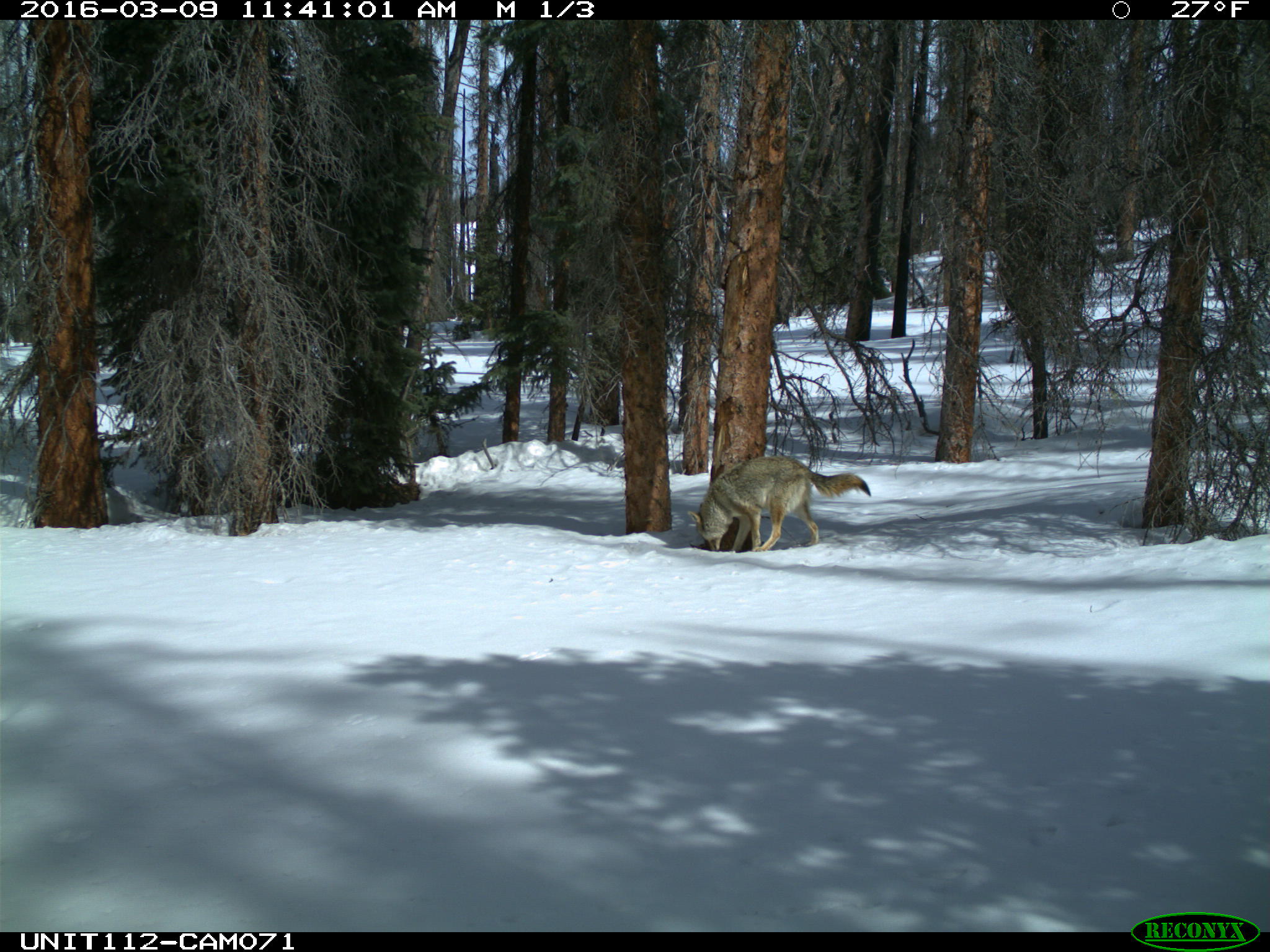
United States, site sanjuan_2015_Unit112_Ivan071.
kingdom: Animalia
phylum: Chordata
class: Mammalia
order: Carnivora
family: Canidae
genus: Canis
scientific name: Canis latrans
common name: coyote